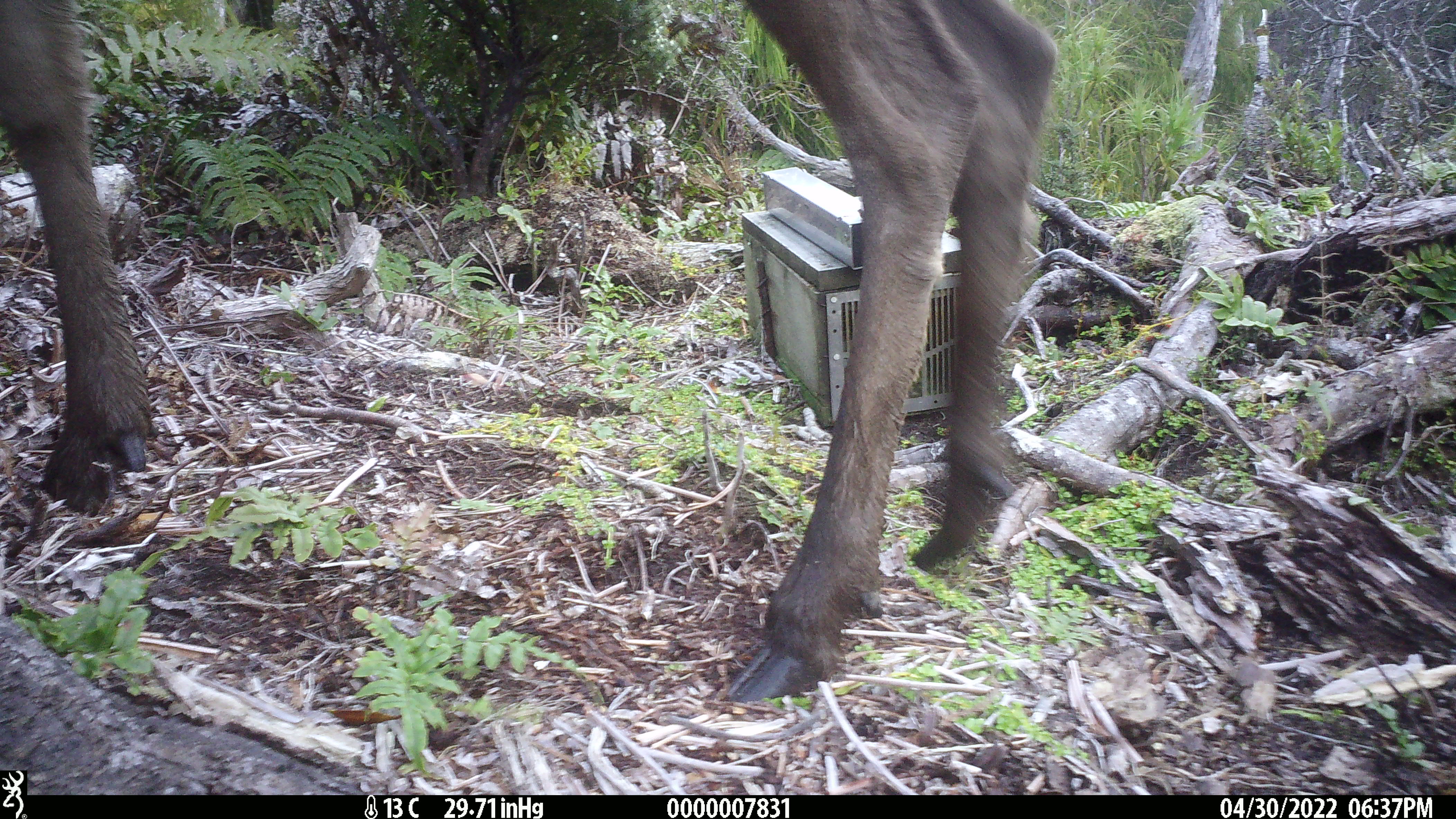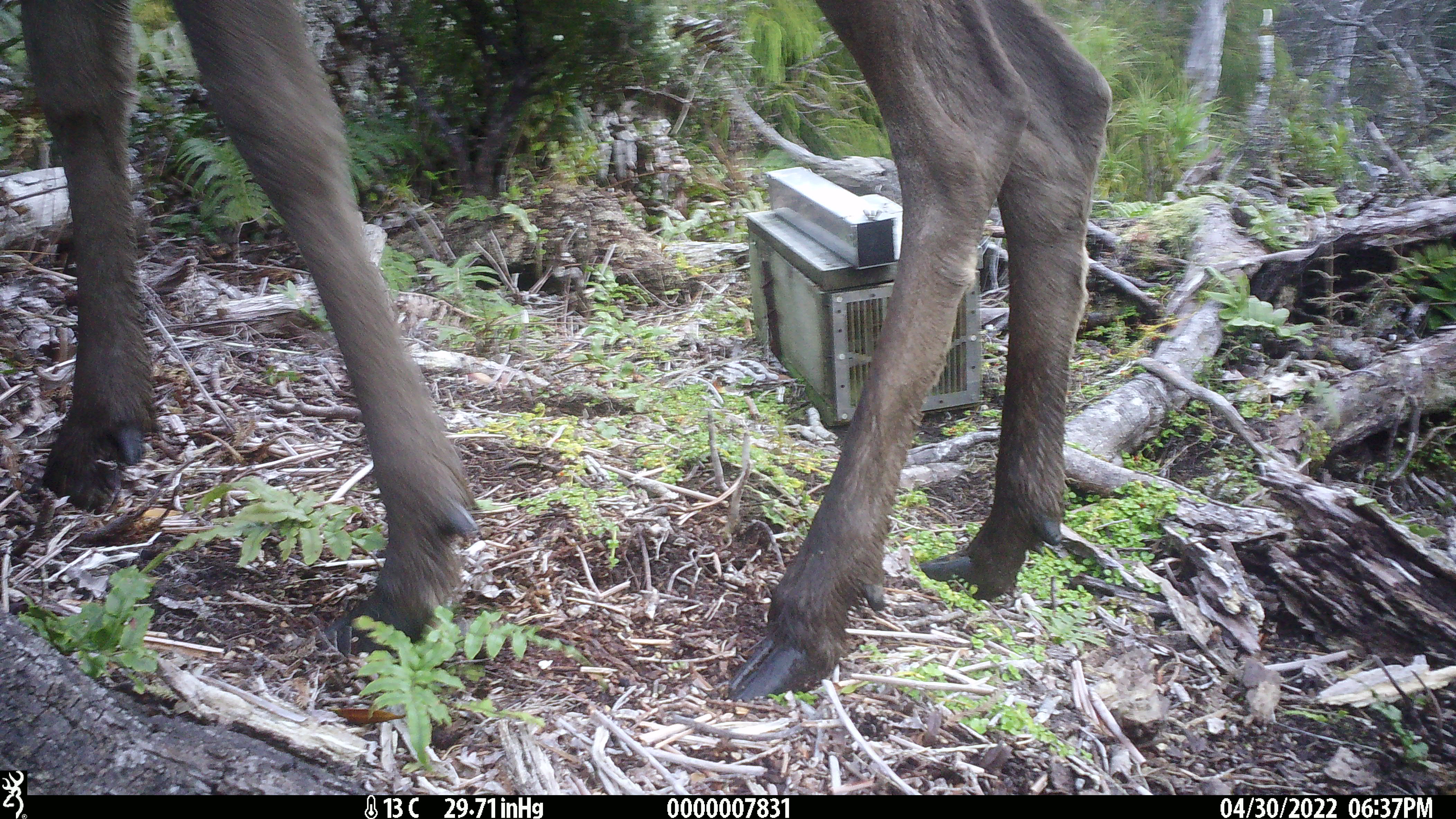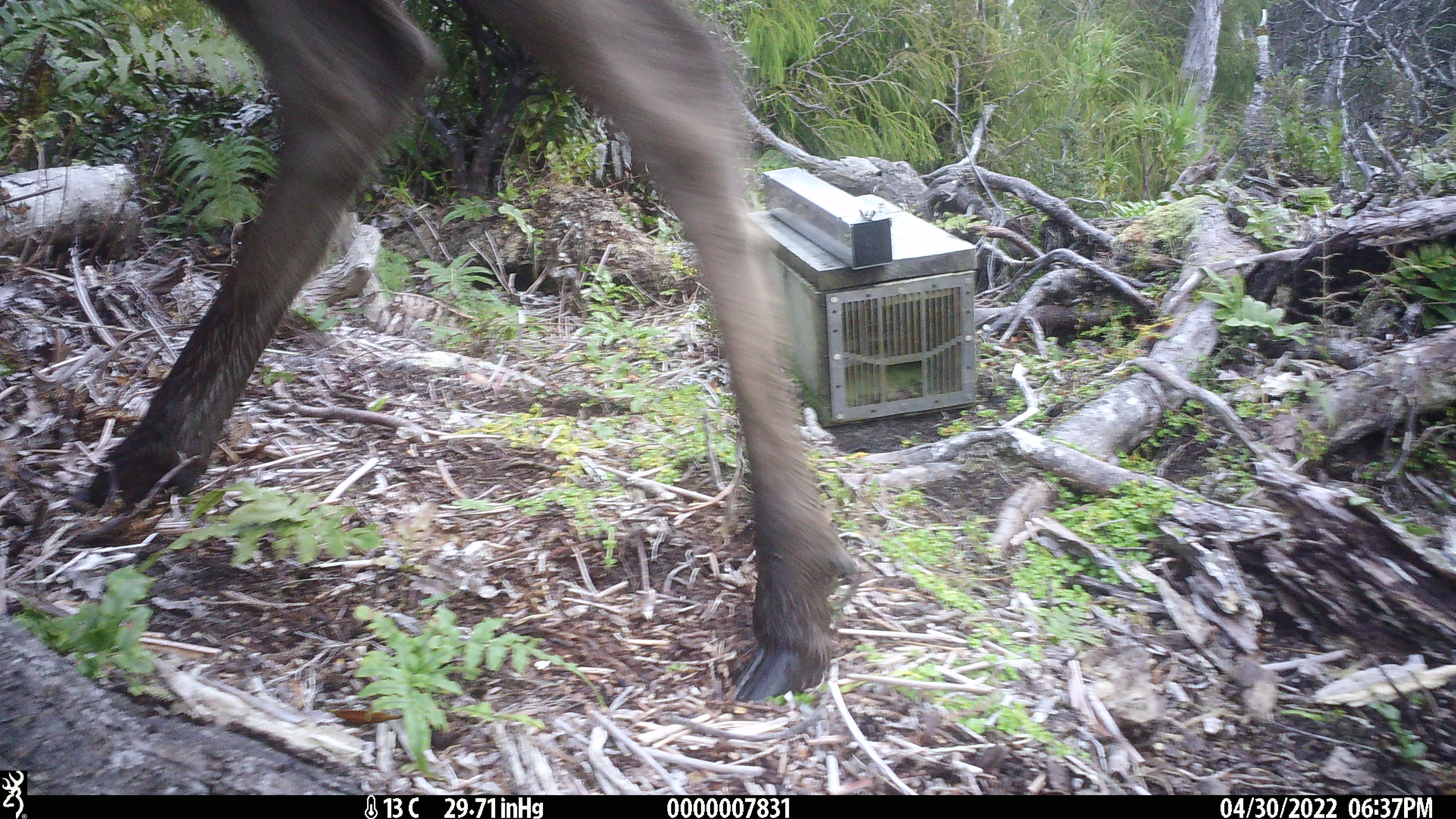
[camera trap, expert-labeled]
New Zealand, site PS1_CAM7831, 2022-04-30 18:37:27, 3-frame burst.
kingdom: Animalia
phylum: Chordata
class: Mammalia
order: Artiodactyla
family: Cervidae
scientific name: Cervidae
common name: deer